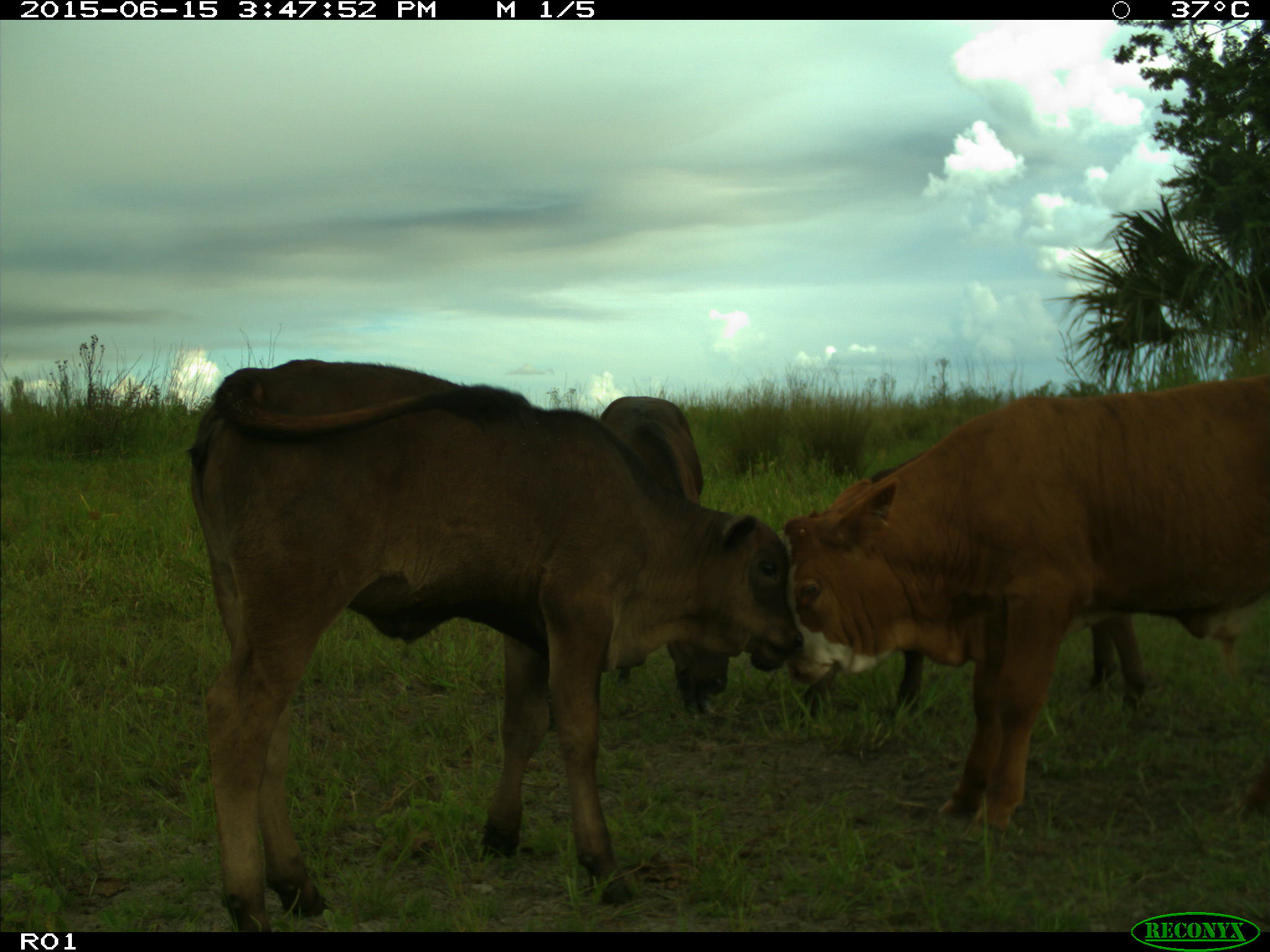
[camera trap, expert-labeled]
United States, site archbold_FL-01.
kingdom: Animalia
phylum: Chordata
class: Mammalia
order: Artiodactyla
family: Bovidae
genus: Bos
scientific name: Bos taurus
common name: domestic cow